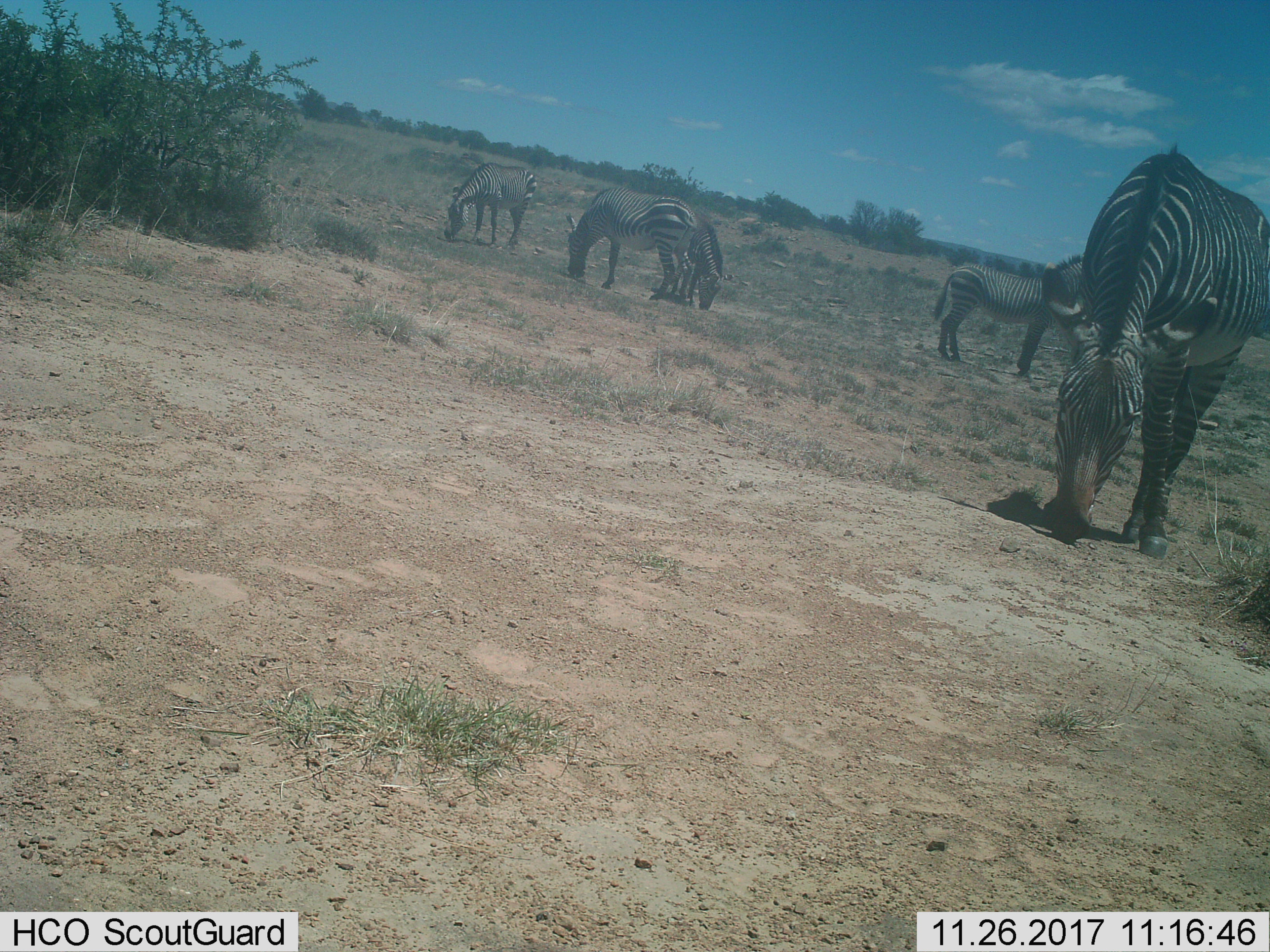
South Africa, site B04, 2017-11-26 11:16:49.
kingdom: Animalia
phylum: Chordata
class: Mammalia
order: Perissodactyla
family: Equidae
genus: Equus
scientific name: Equus zebra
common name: mountain zebra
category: zebramountain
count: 5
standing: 78%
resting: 0%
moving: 22%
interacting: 0%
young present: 11%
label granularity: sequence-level